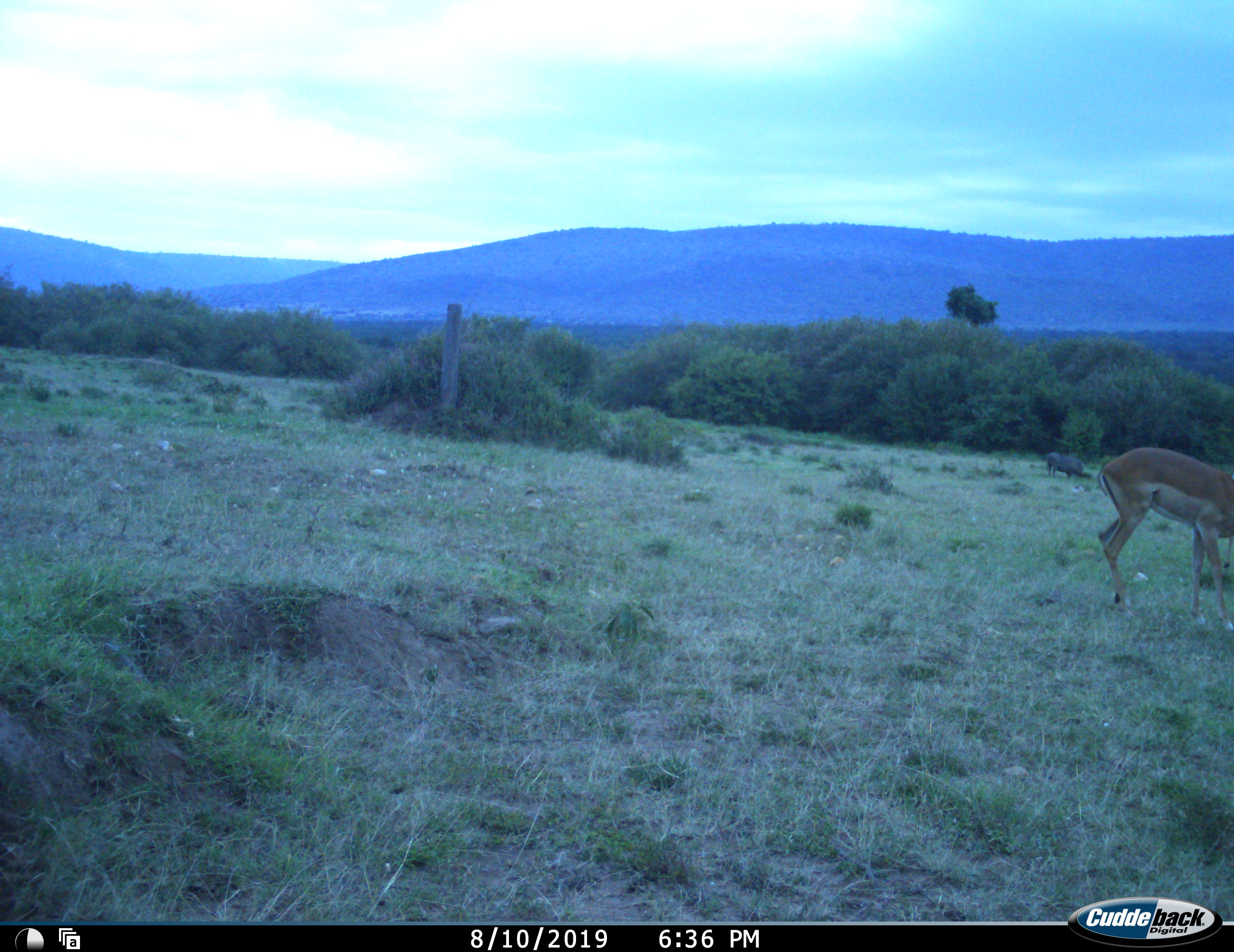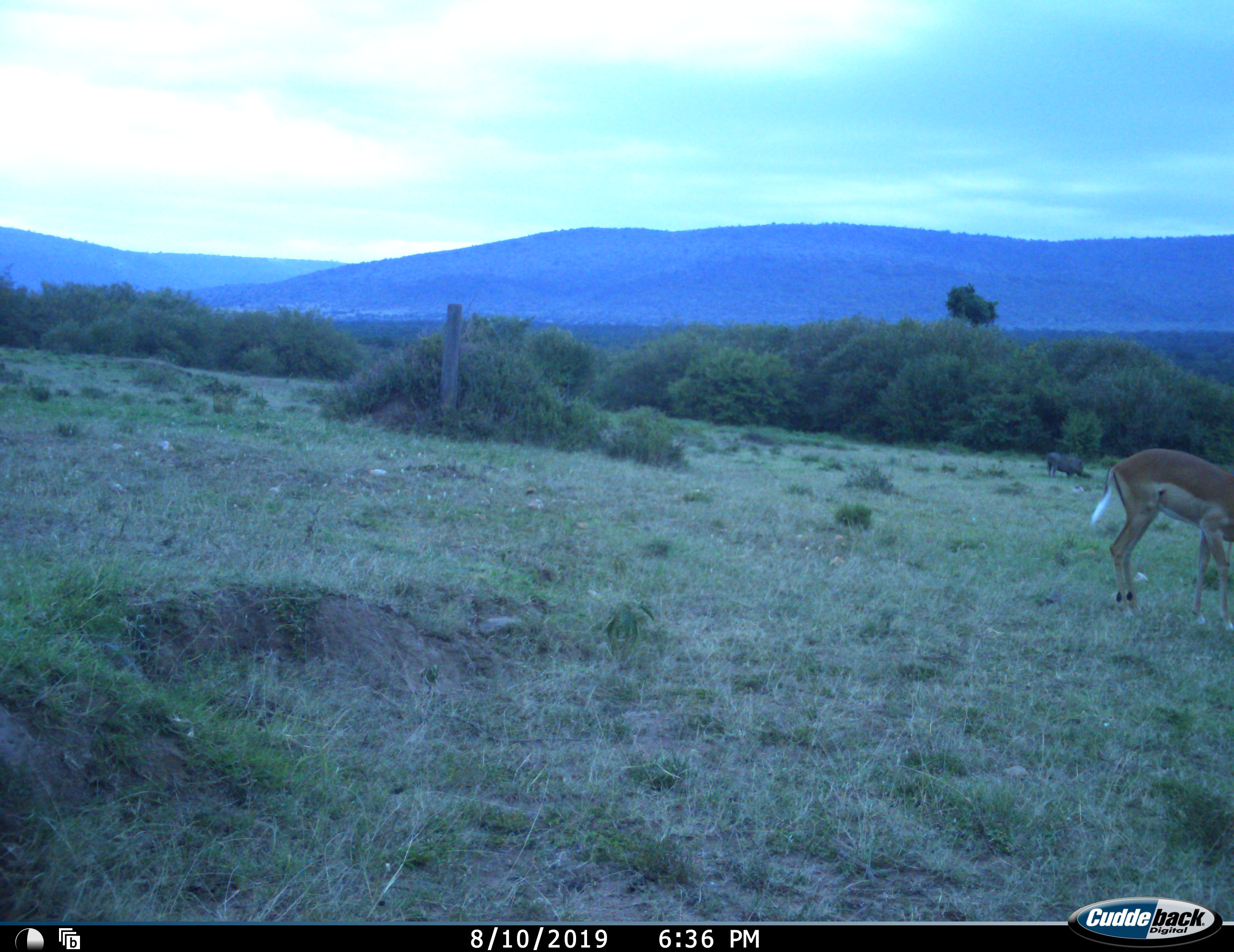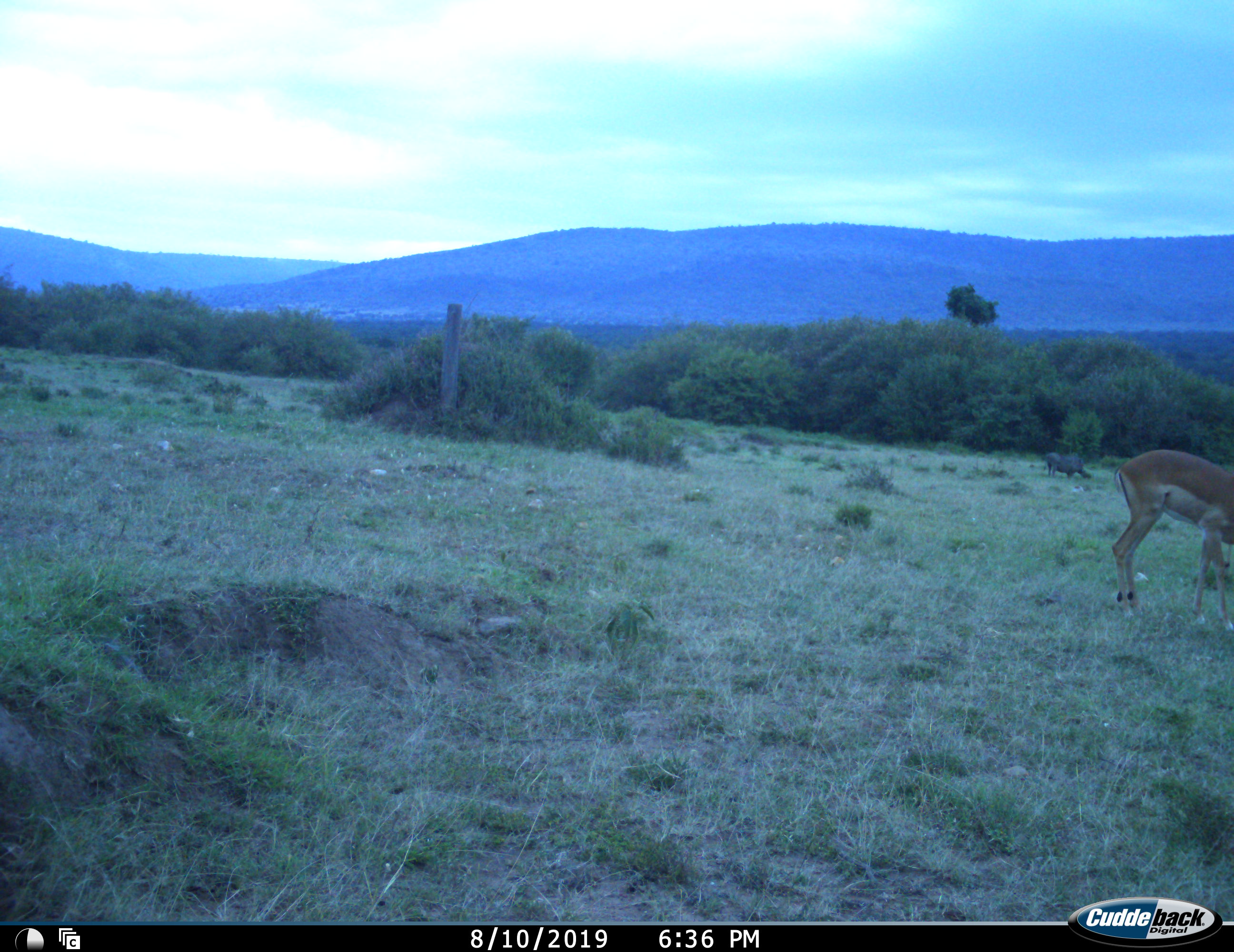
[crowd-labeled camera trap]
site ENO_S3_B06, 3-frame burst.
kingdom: Animalia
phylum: Chordata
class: Mammalia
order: Artiodactyla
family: Bovidae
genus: Aepyceros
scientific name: Aepyceros melampus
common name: impala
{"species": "impala (Aepyceros melampus)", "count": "1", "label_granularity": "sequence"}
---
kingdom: Animalia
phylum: Chordata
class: Mammalia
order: Artiodactyla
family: Suidae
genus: Phacochoerus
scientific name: Phacochoerus africanus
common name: warthog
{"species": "warthog (Phacochoerus africanus)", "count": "1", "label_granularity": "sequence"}